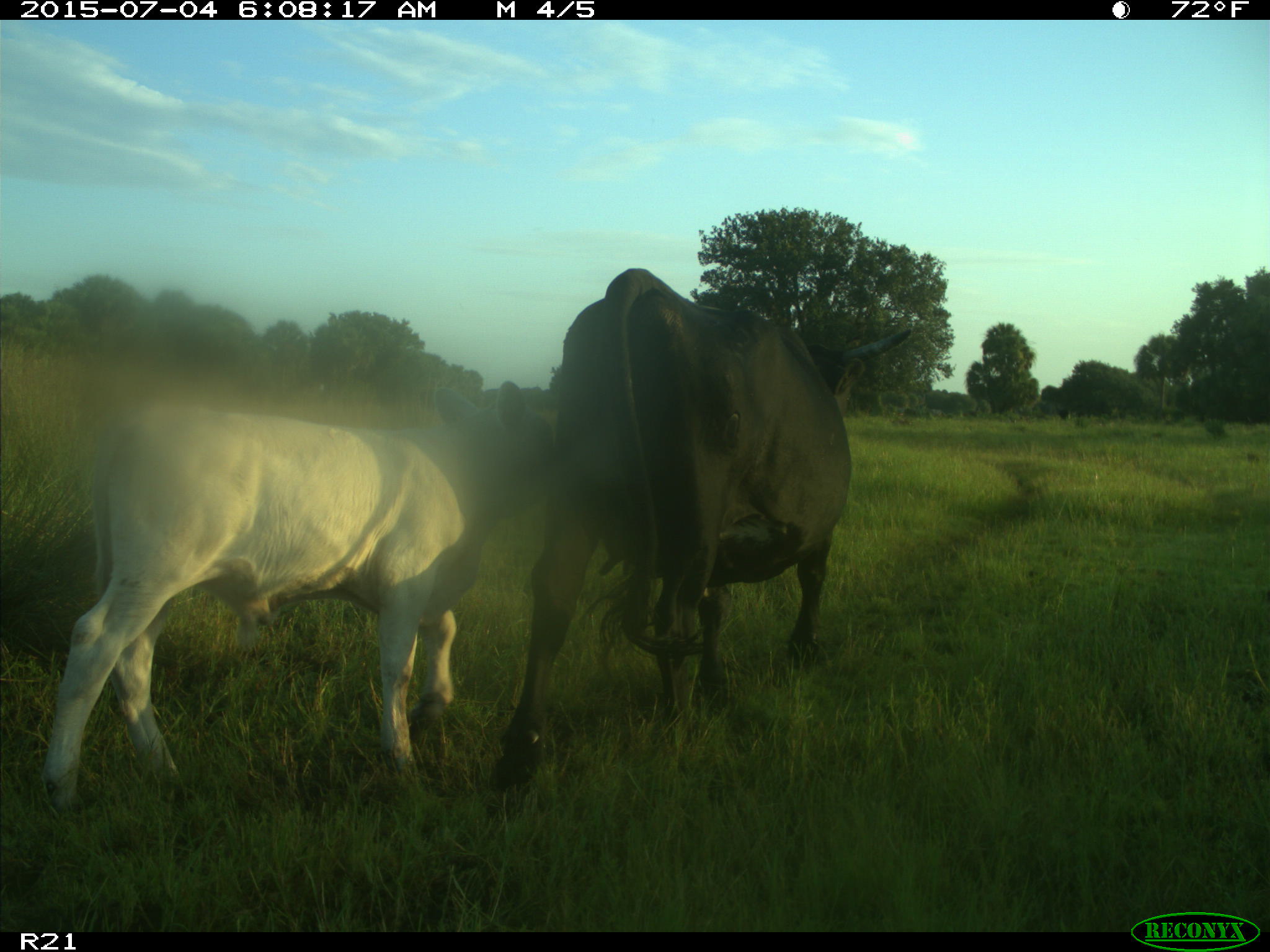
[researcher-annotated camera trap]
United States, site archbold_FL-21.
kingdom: Animalia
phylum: Chordata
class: Mammalia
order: Artiodactyla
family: Bovidae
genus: Bos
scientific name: Bos taurus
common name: domestic cow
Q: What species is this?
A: Bos taurus (domestic cow).